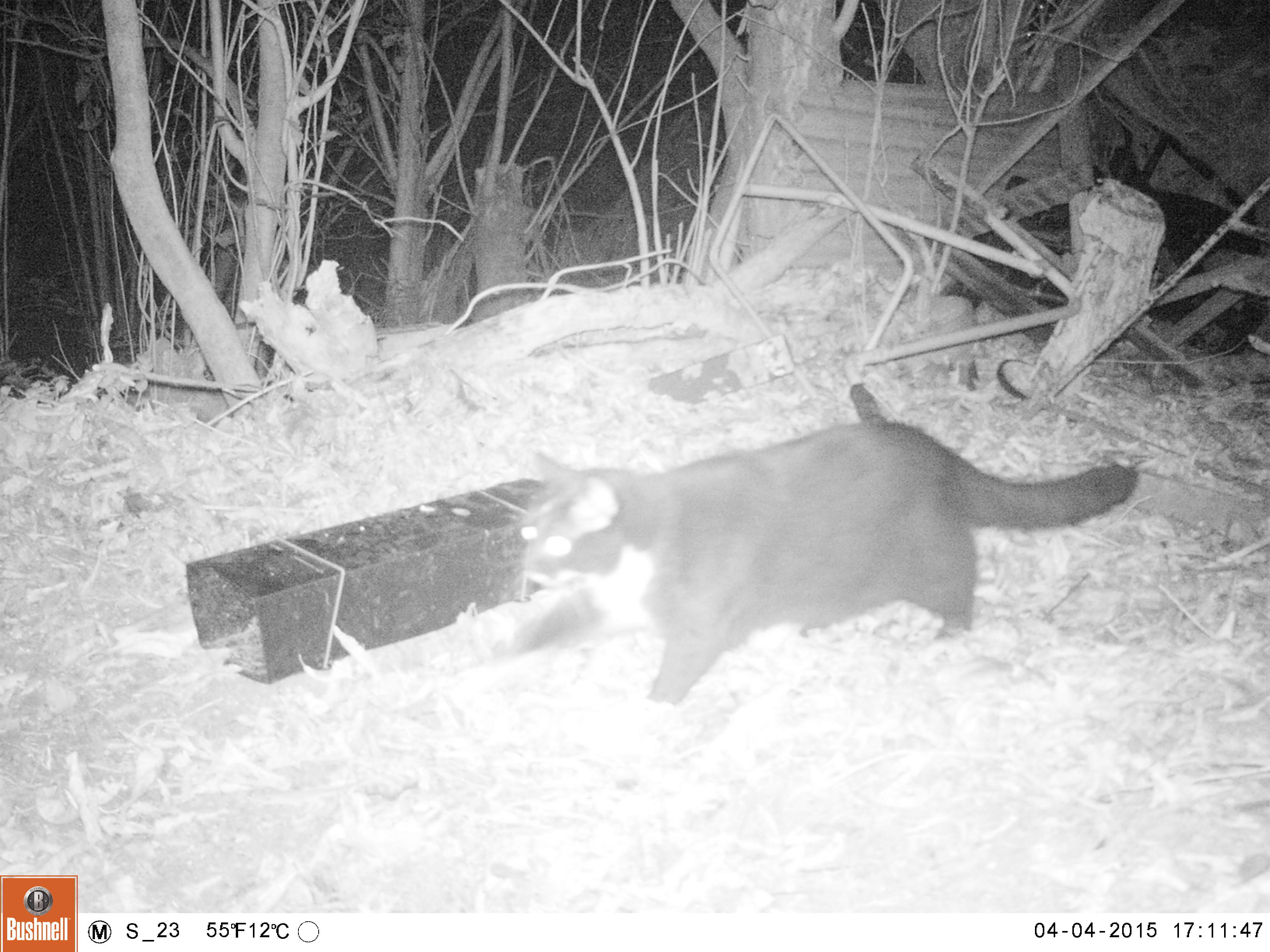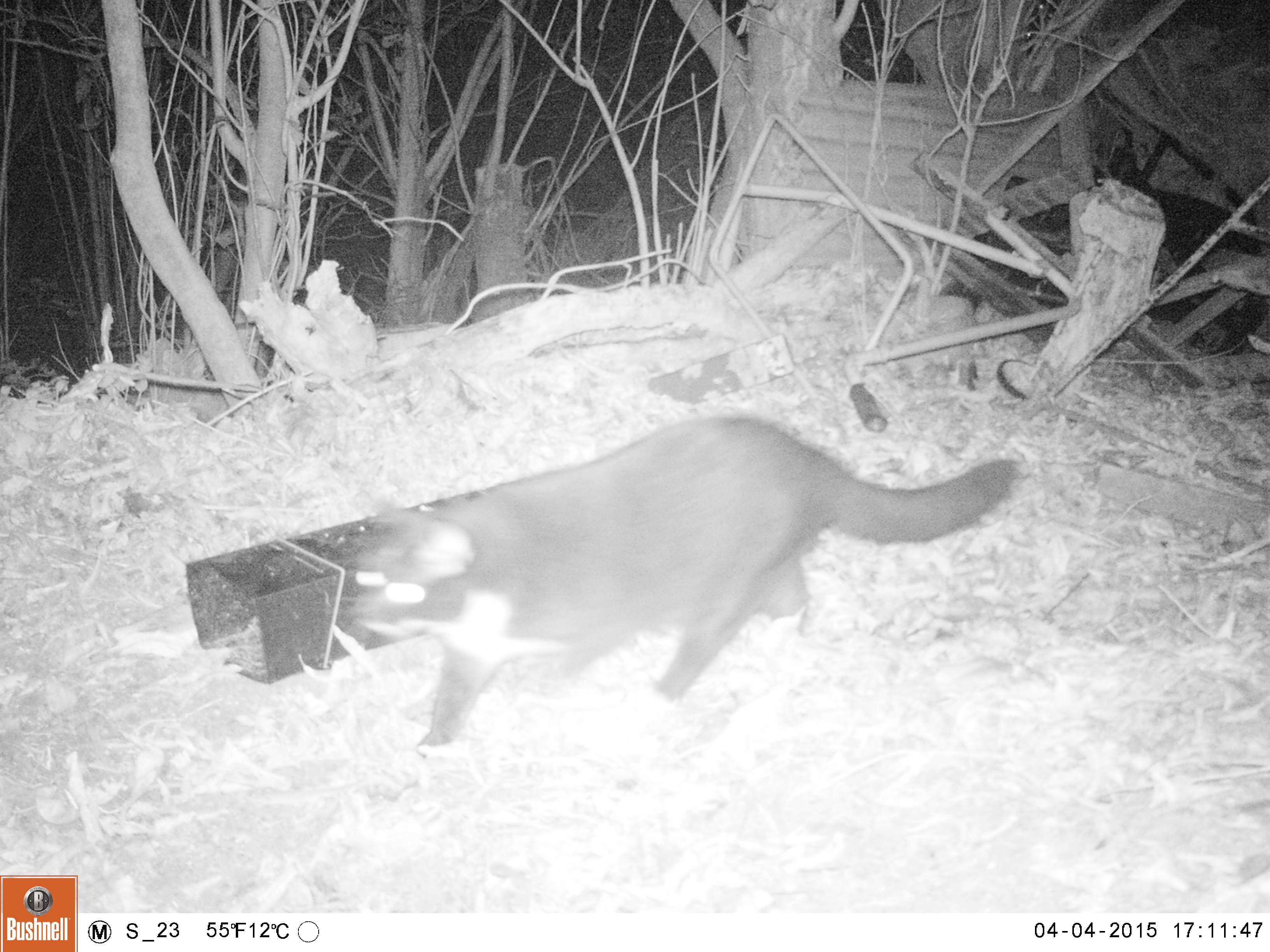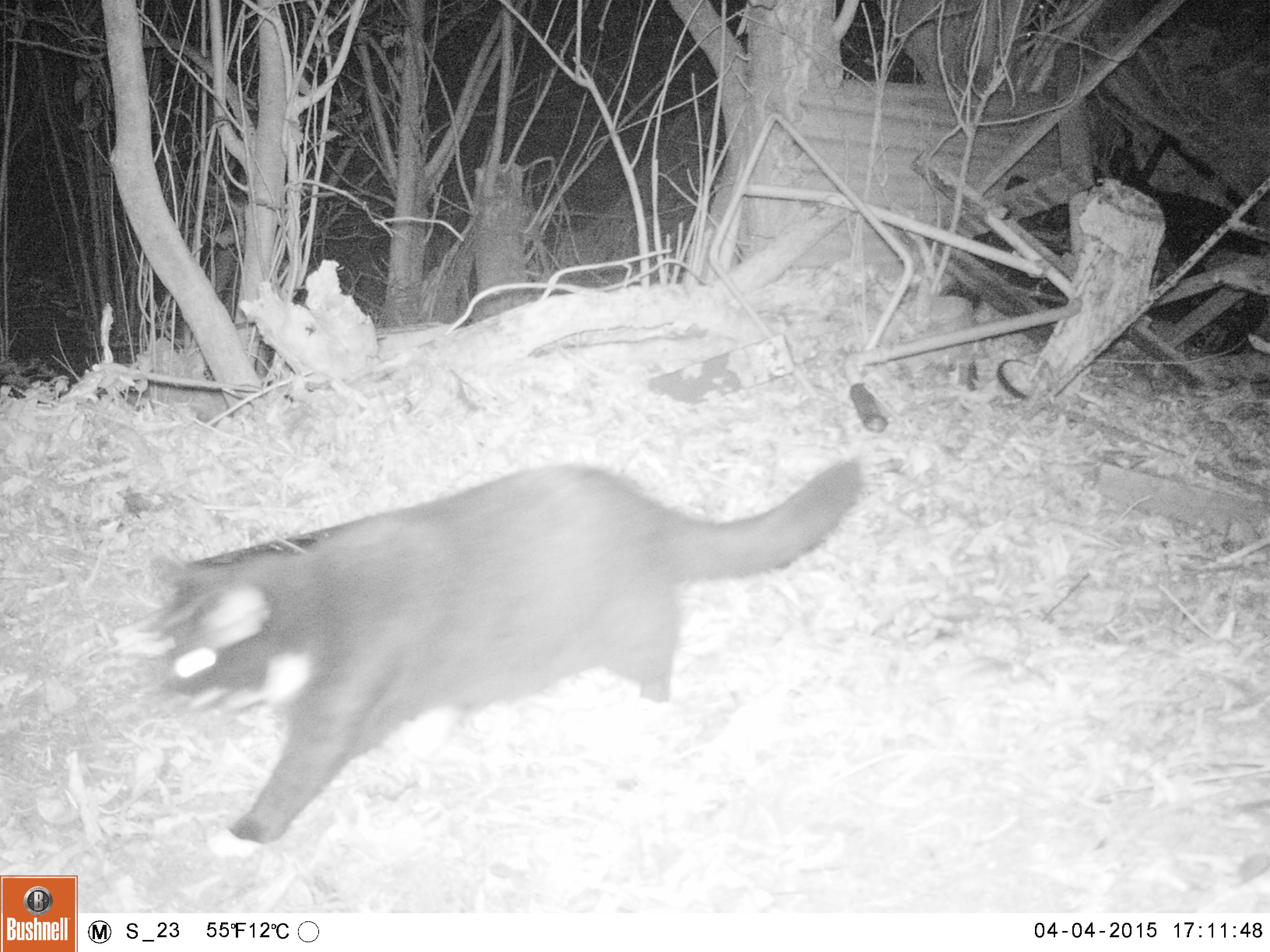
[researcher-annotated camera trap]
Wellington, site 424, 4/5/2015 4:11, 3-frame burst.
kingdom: Animalia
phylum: Chordata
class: Mammalia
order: Carnivora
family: Felidae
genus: Felis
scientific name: Felis catus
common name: cat